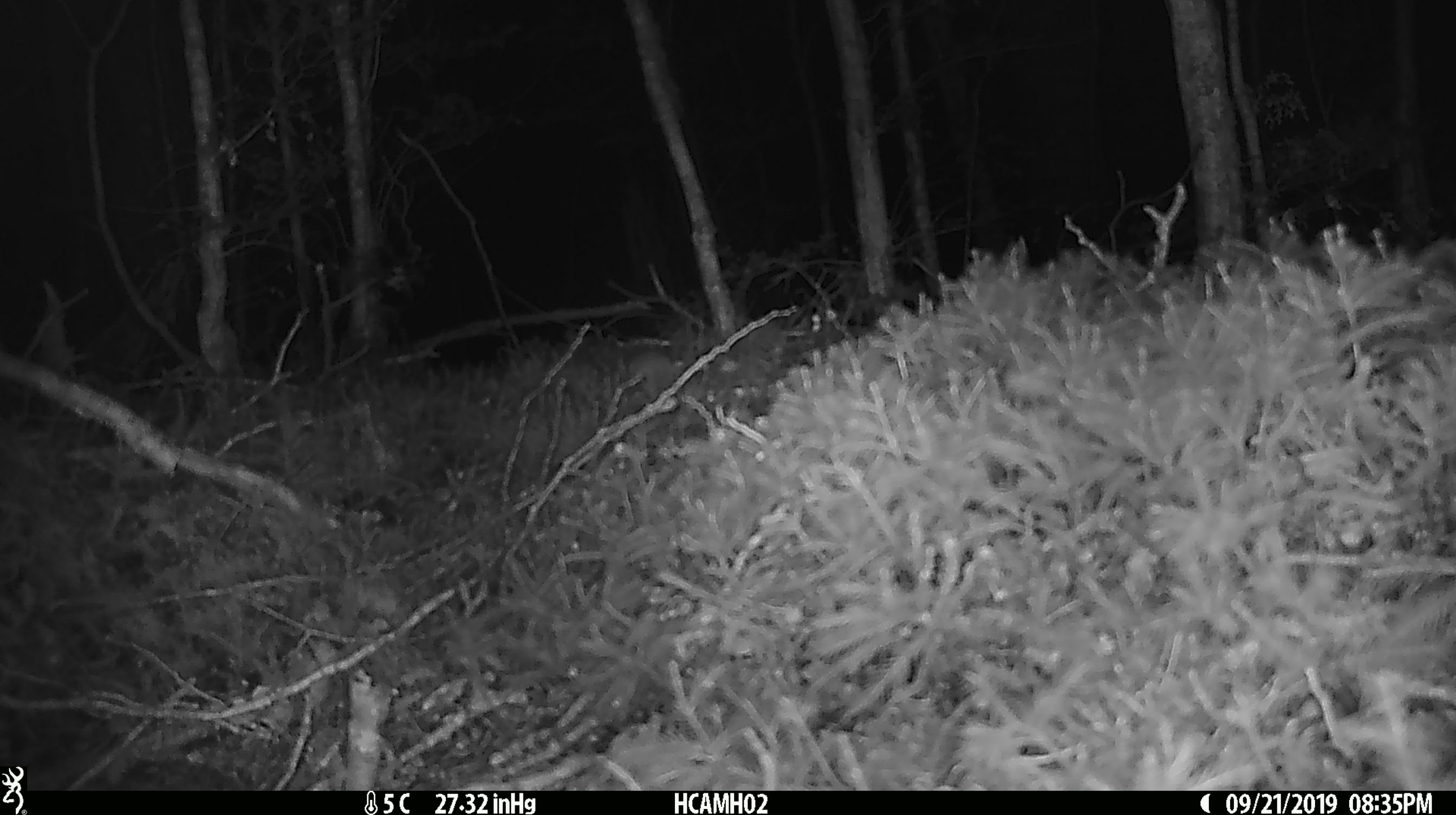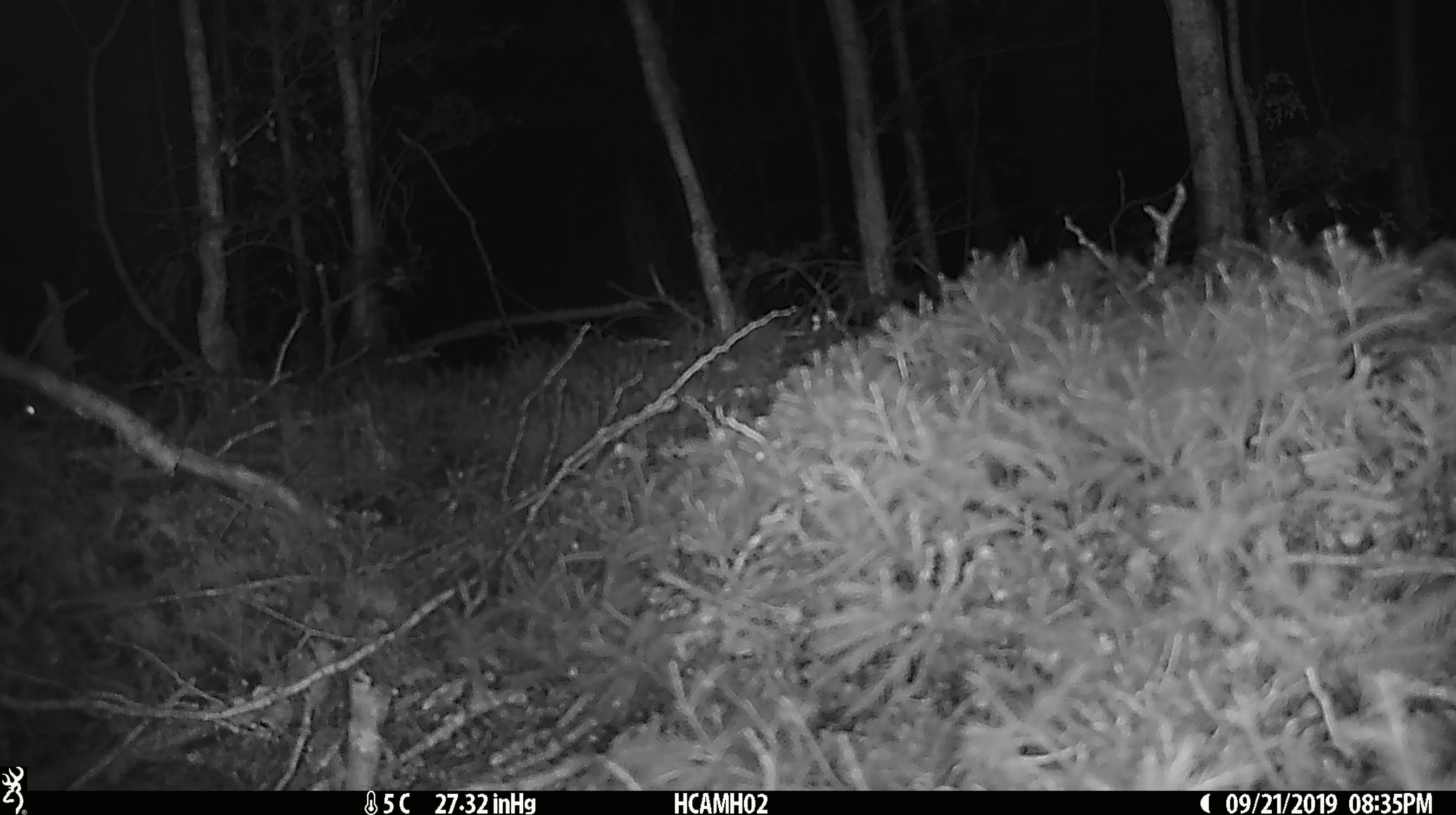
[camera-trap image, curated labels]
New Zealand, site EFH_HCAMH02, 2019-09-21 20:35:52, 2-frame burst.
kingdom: Animalia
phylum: Chordata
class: Mammalia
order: Rodentia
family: Muridae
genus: Mus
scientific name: Mus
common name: mouse